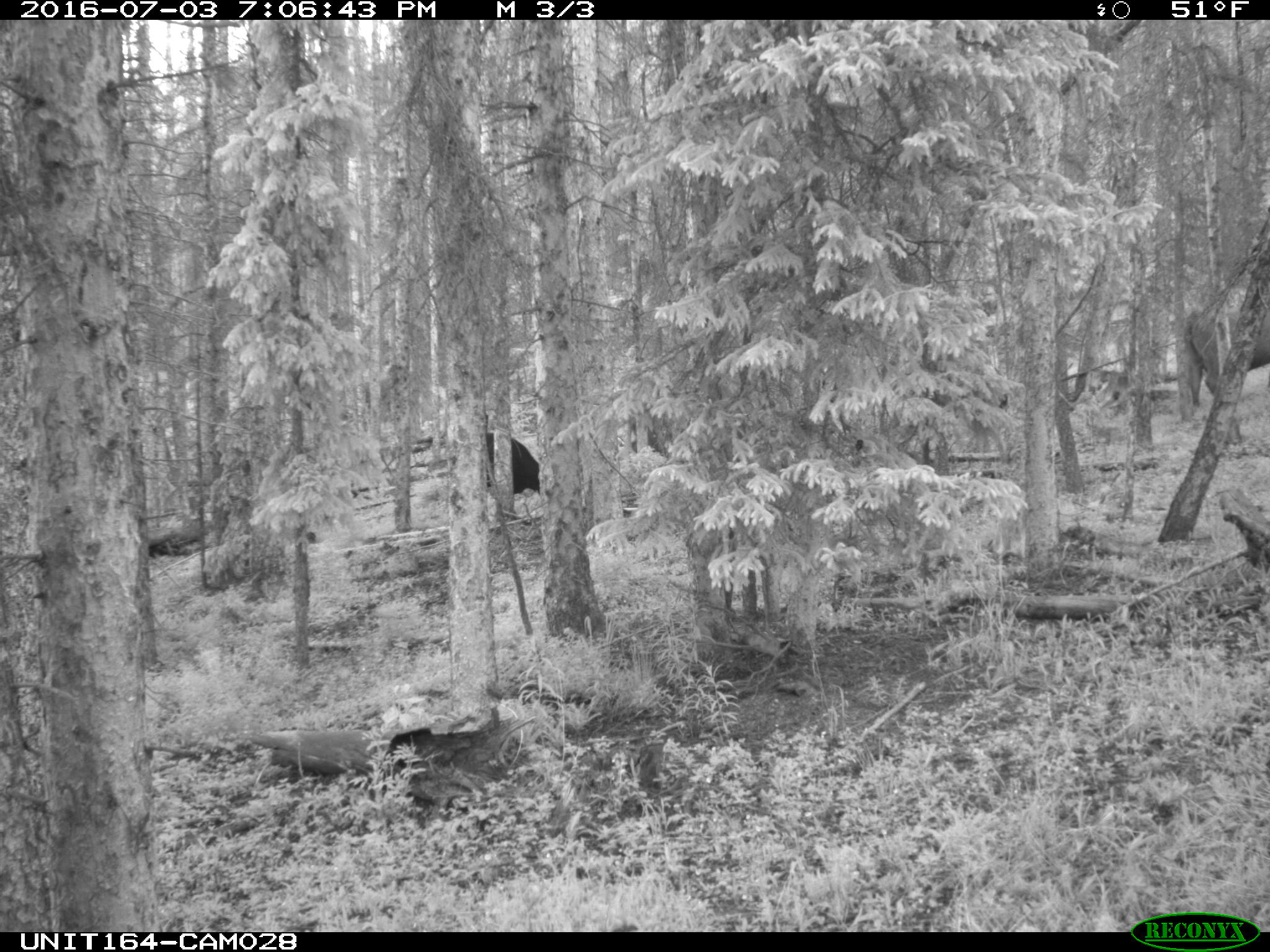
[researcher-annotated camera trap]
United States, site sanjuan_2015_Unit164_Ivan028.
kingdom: Animalia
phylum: Chordata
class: Mammalia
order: Artiodactyla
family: Bovidae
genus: Bos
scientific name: Bos taurus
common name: domestic cow